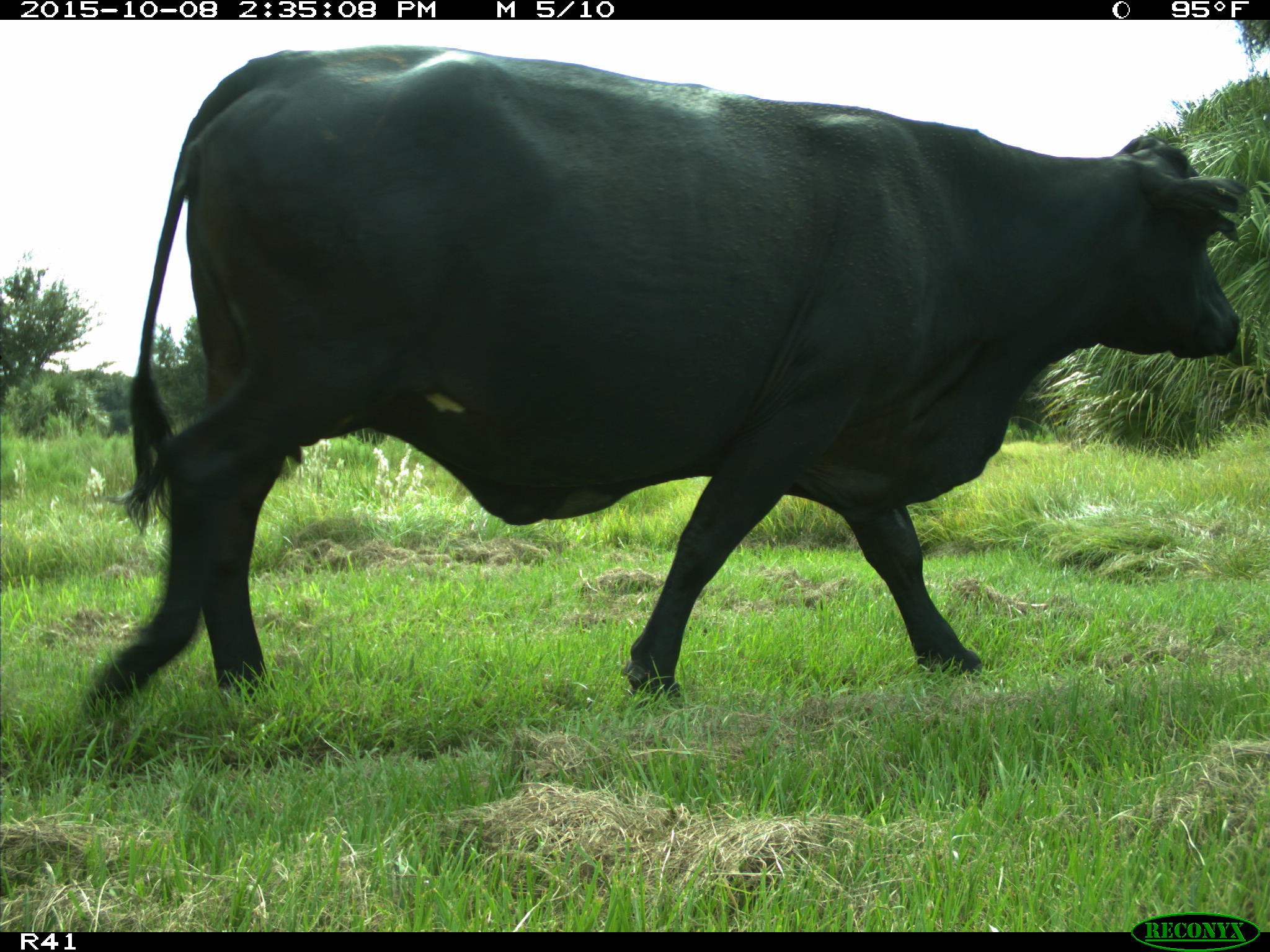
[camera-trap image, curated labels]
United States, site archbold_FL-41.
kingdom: Animalia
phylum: Chordata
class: Mammalia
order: Artiodactyla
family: Bovidae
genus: Bos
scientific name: Bos taurus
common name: domestic cow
Bos taurus (domestic cow).